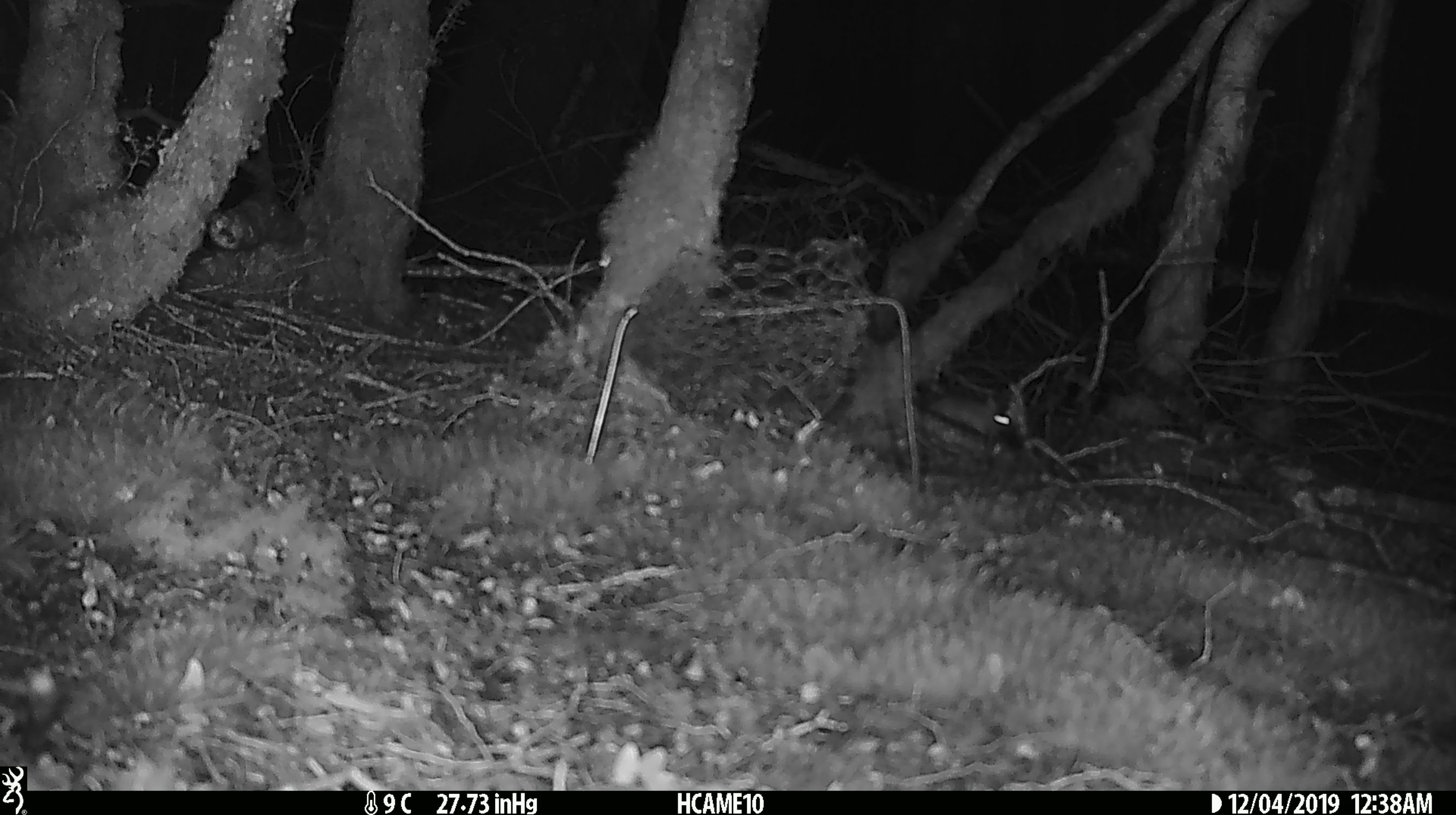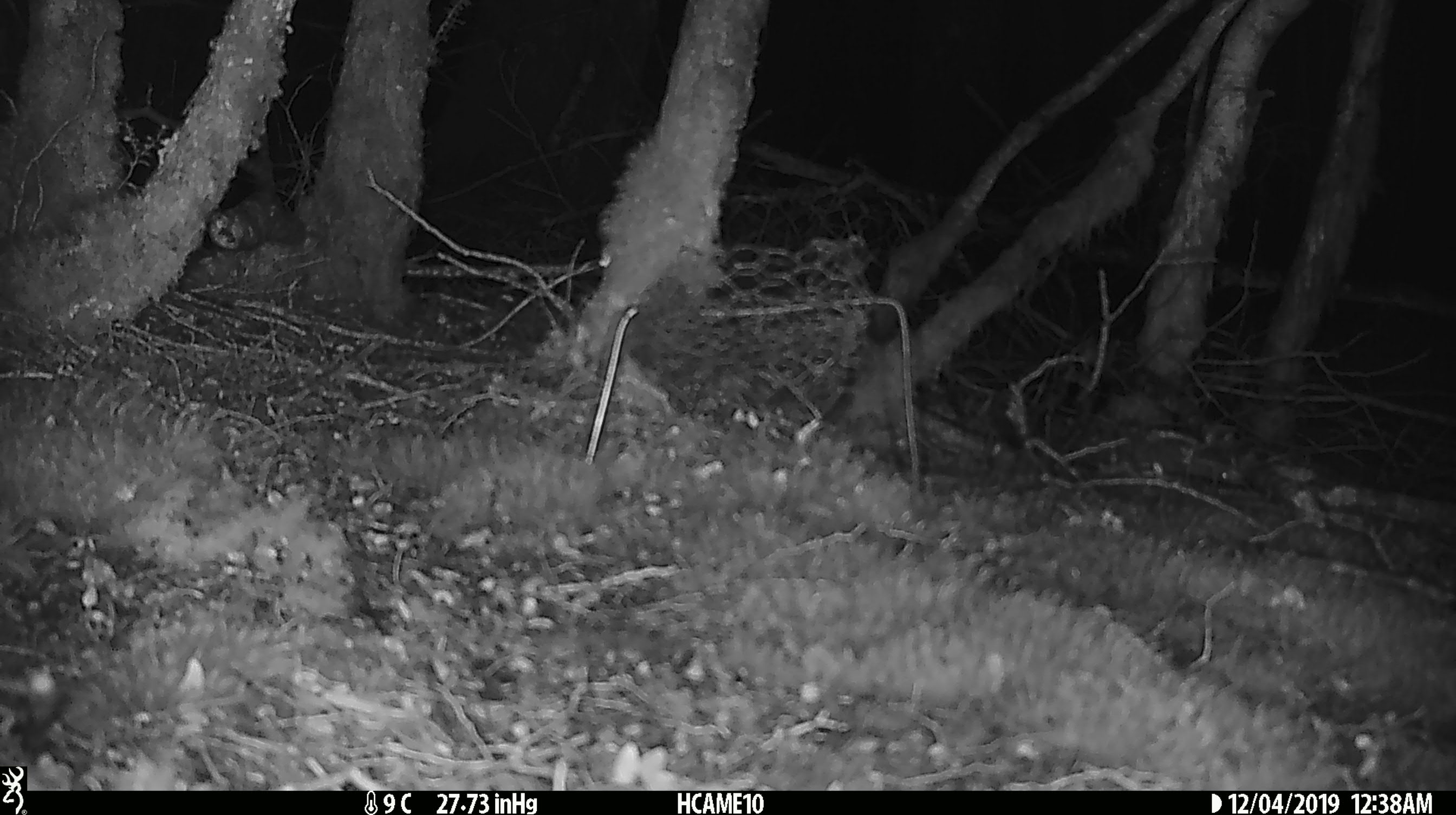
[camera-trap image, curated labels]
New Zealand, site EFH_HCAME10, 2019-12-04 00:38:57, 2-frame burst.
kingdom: Animalia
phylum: Chordata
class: Mammalia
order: Rodentia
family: Muridae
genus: Mus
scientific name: Mus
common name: mouse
Mouse (Mus).